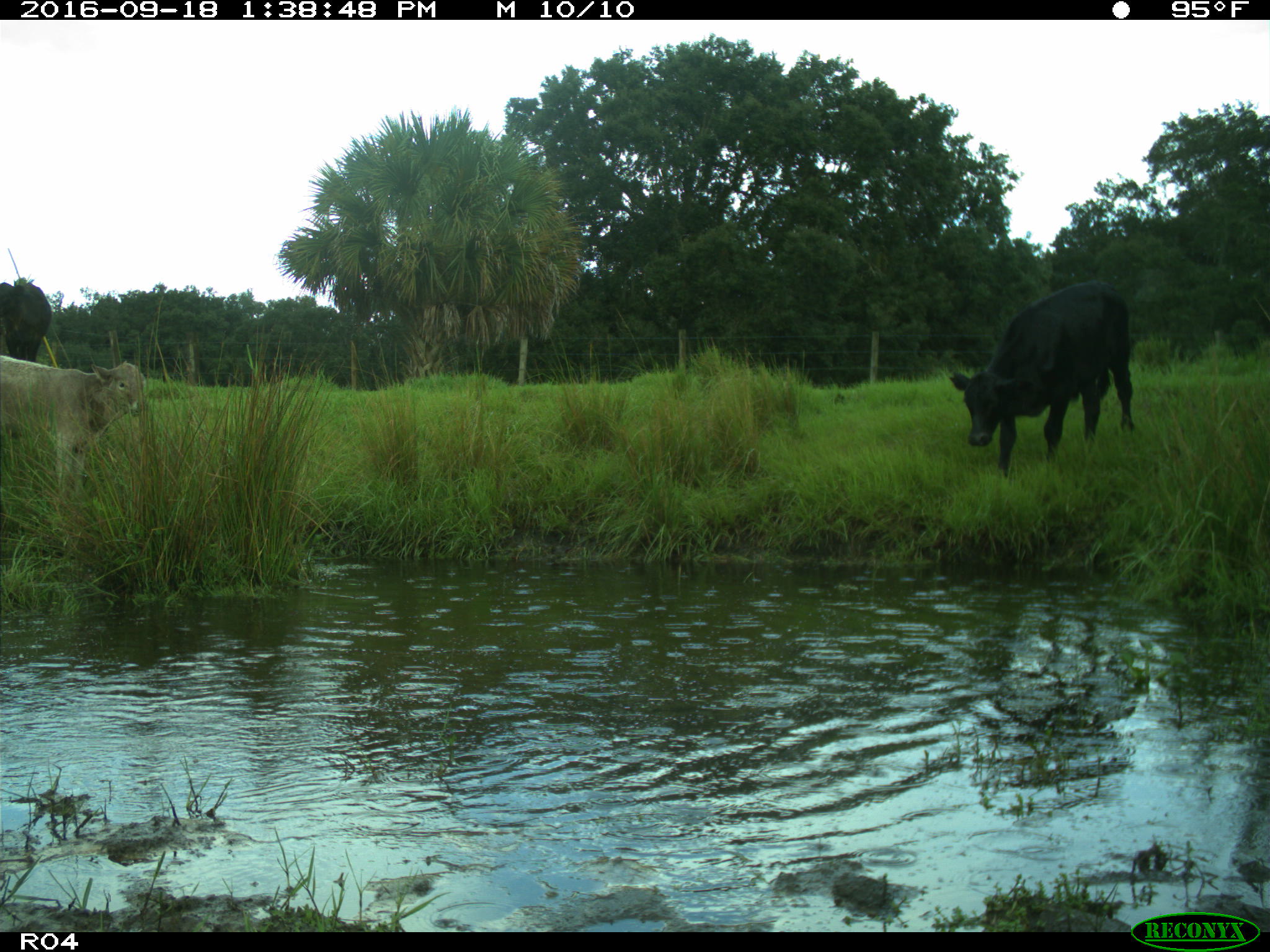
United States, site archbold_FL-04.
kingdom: Animalia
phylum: Chordata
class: Mammalia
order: Artiodactyla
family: Bovidae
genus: Bos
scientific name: Bos taurus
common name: domestic cow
Bos taurus (domestic cow).